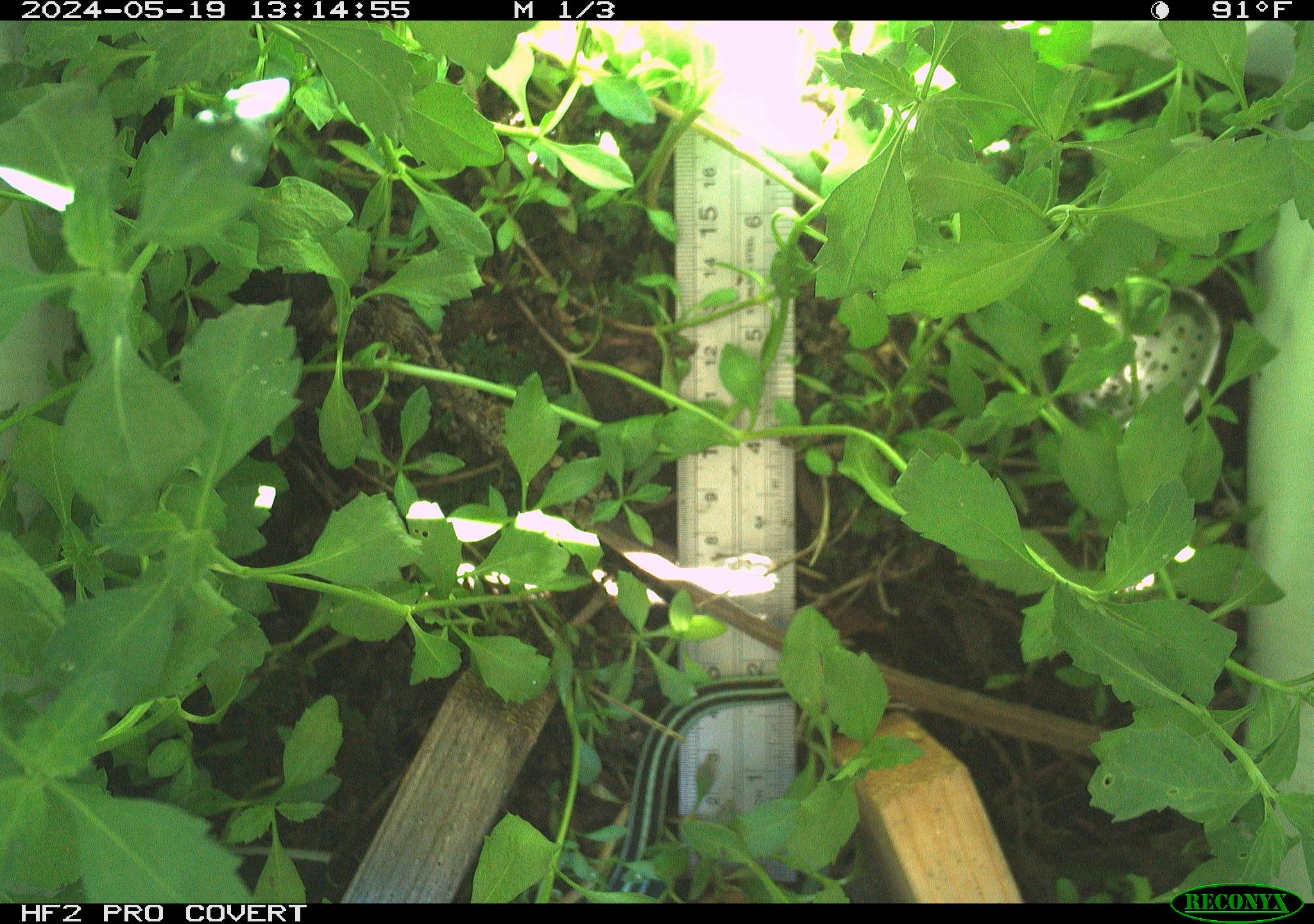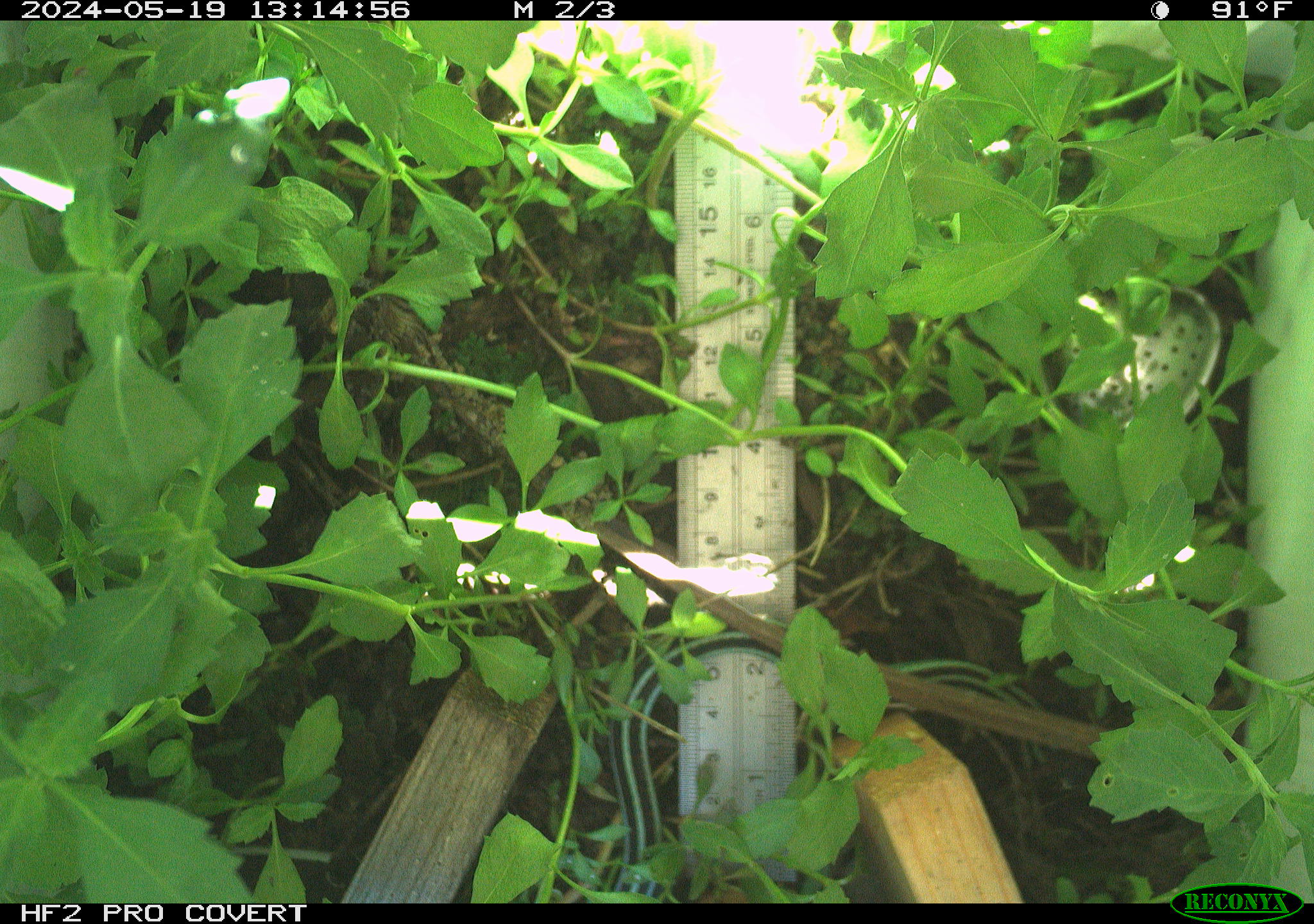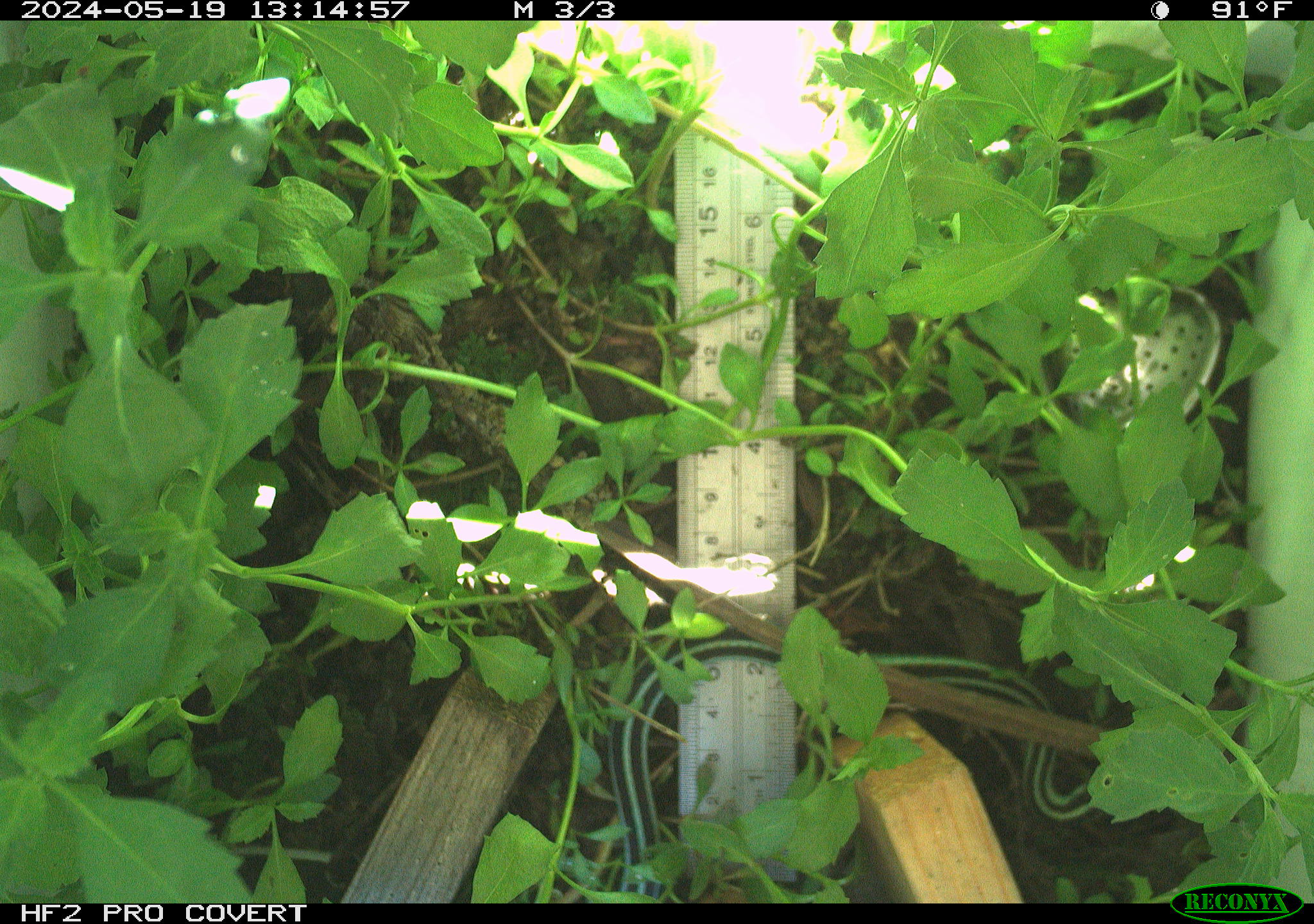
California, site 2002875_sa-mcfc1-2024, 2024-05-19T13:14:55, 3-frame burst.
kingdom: Animalia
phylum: Chordata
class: Reptilia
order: Squamata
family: Colubridae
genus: Thamnophis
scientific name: Thamnophis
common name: american gartersnakes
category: thamnophis species